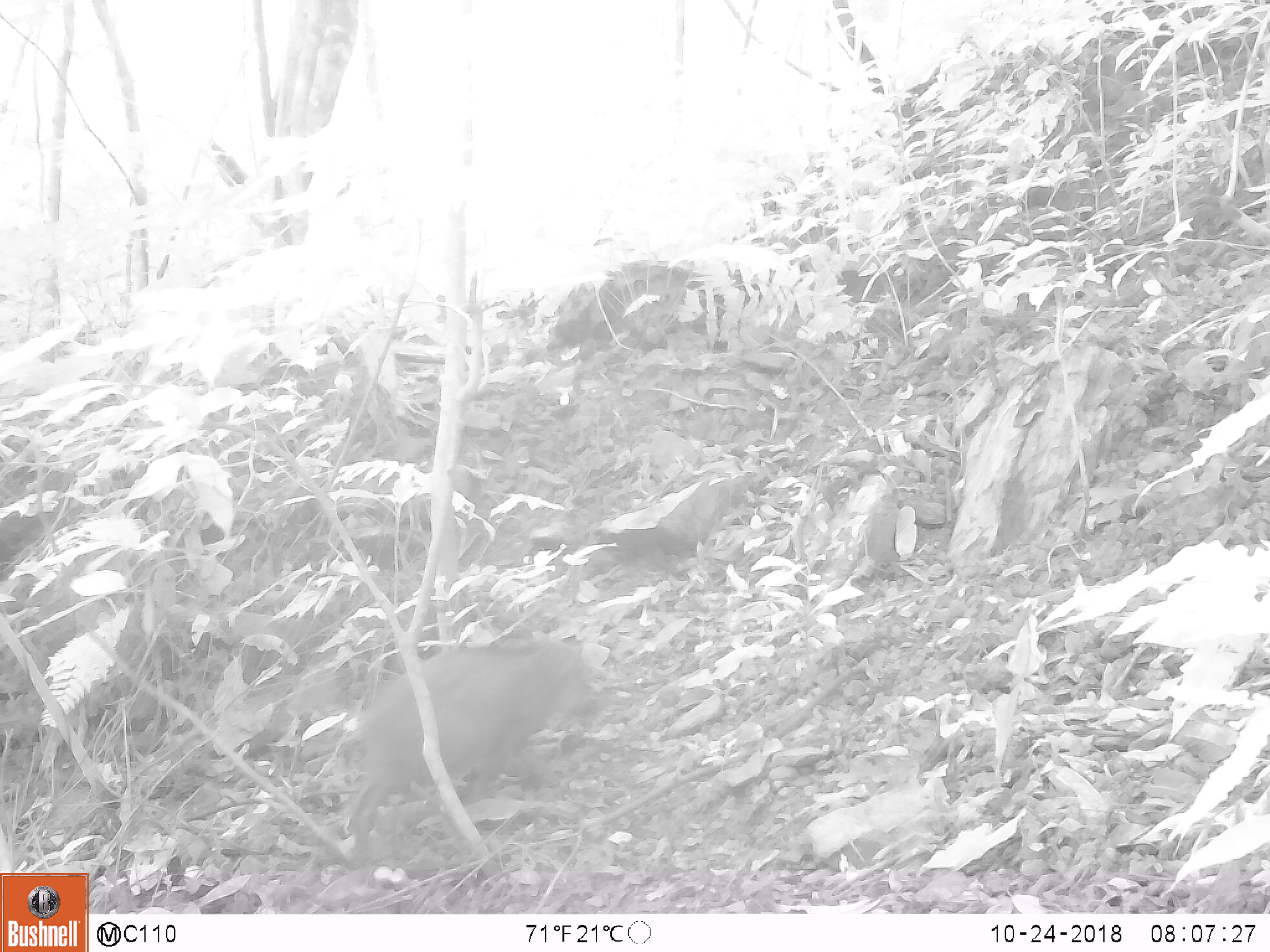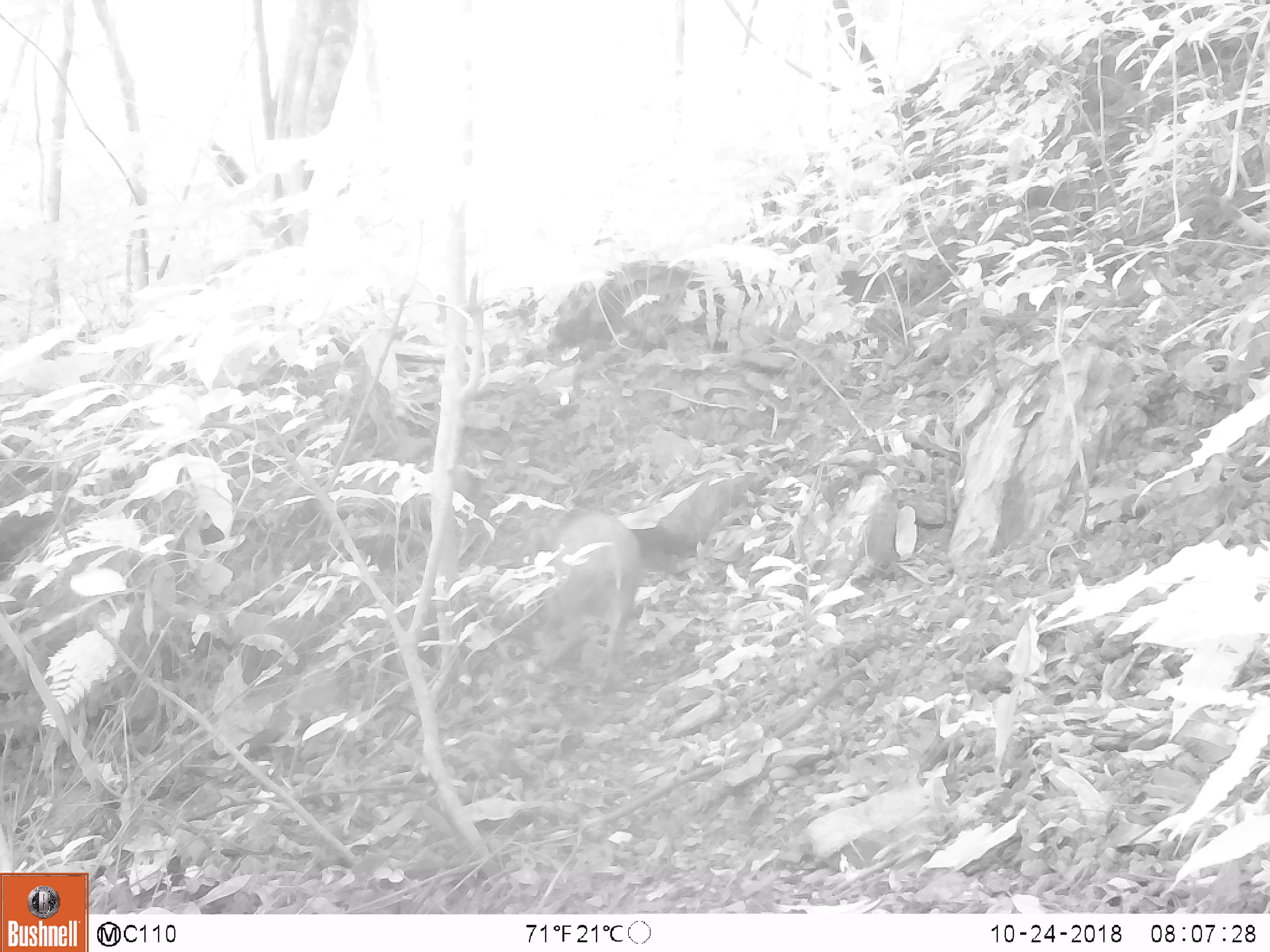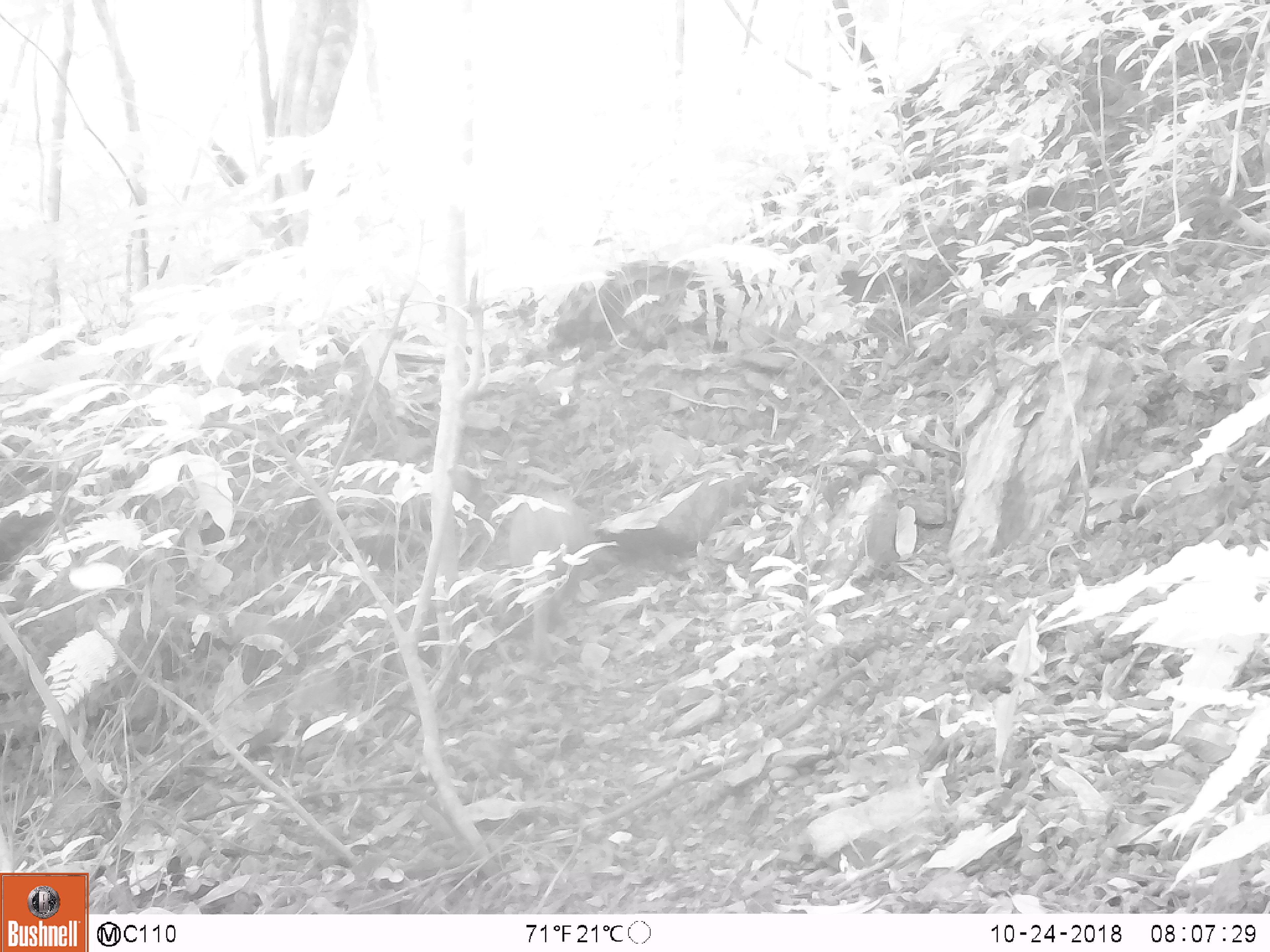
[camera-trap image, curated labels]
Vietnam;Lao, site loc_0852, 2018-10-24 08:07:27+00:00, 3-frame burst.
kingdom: Animalia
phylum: Chordata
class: Mammalia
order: Artiodactyla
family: Suidae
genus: Sus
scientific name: Sus scrofa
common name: eurasian wild pig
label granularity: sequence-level